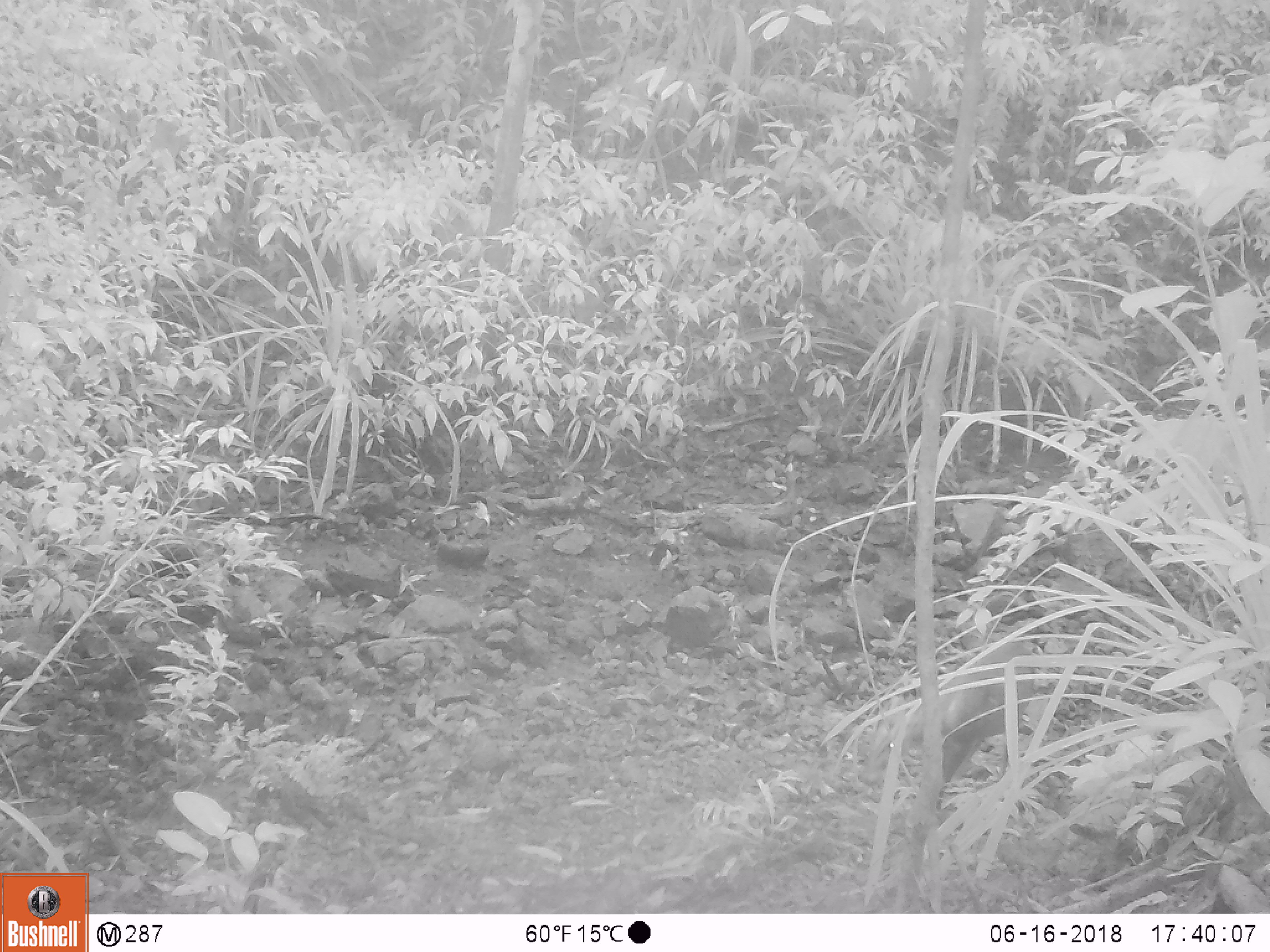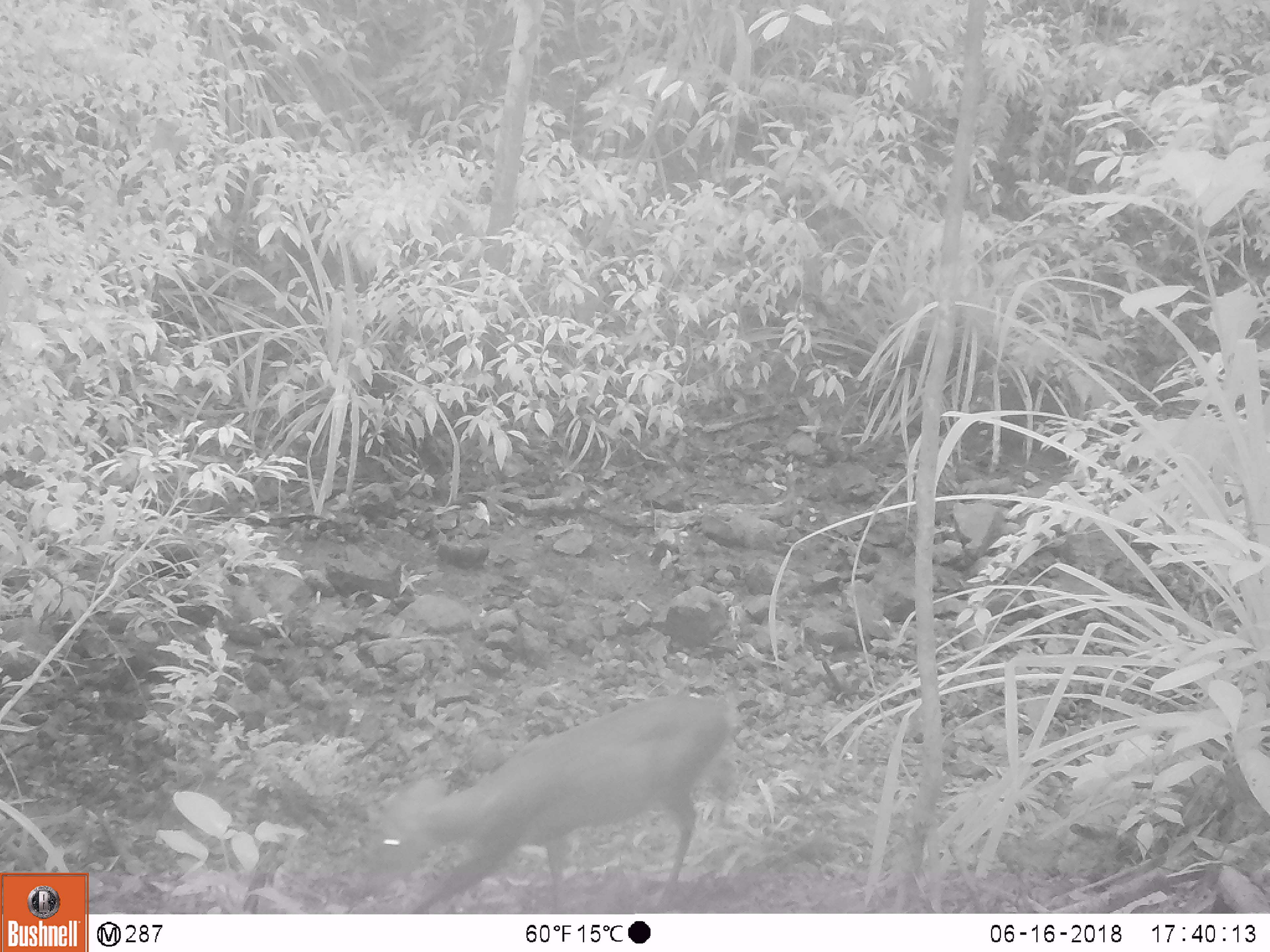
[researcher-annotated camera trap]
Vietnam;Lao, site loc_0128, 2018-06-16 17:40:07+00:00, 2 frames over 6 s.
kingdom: Animalia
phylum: Chordata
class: Mammalia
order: Artiodactyla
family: Cervidae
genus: Muntiacus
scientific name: Muntiacus rooseveltorum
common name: roosevelt's muntjac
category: roosevelts muntjac group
Roosevelts muntjac group (roosevelt's muntjac) (Muntiacus rooseveltorum). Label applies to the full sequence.